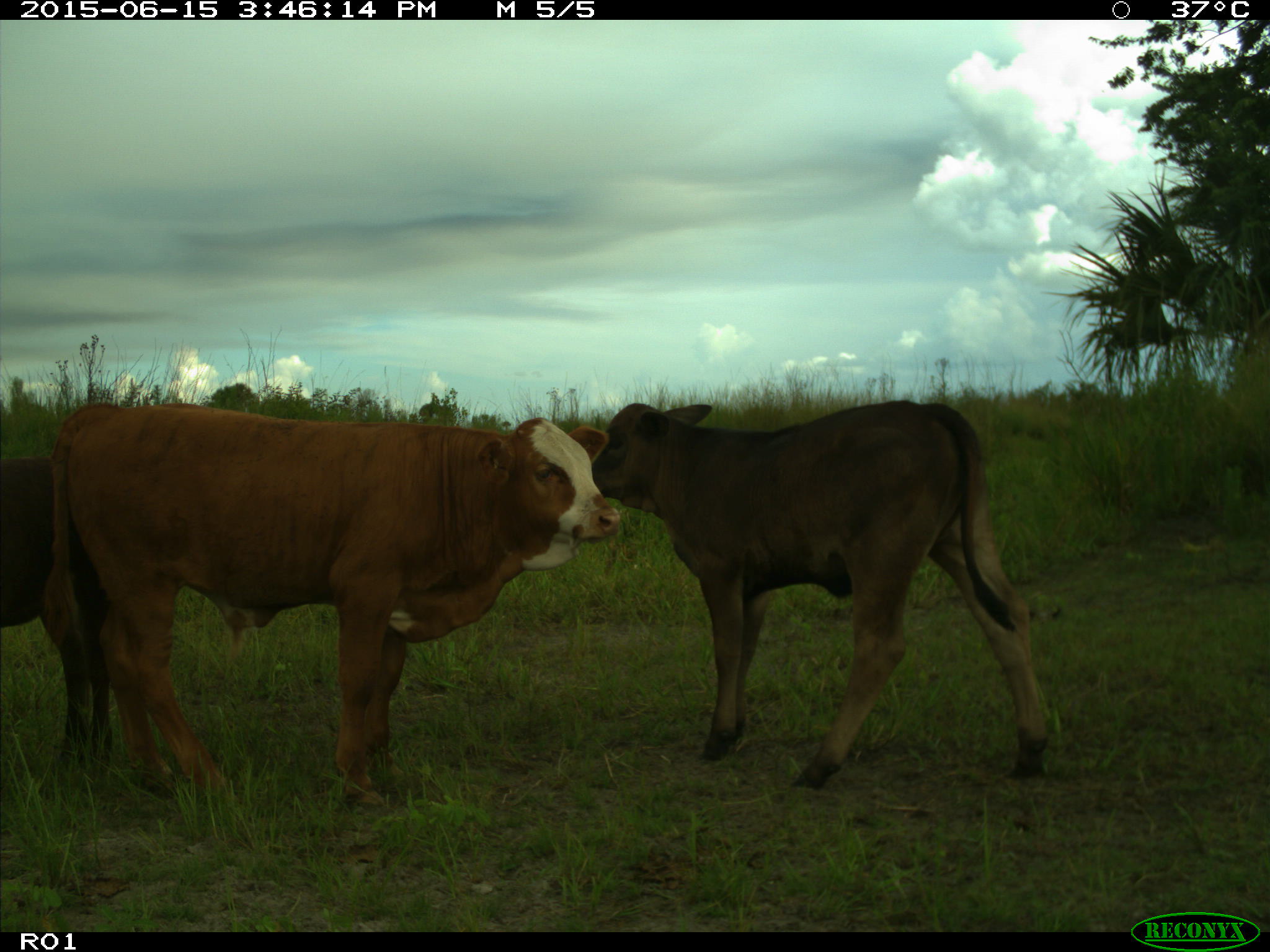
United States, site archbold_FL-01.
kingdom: Animalia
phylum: Chordata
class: Mammalia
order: Artiodactyla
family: Bovidae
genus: Bos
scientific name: Bos taurus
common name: domestic cow